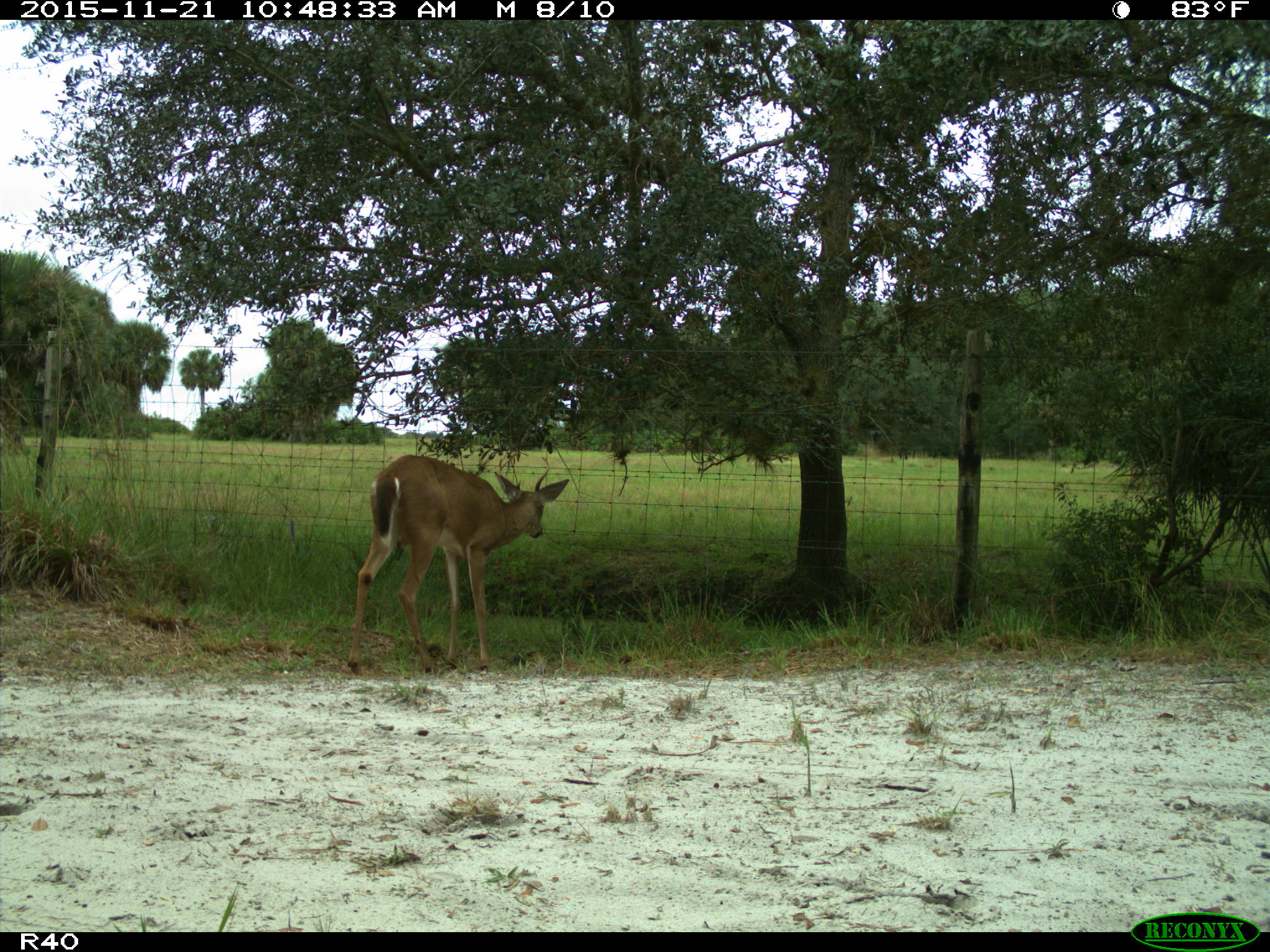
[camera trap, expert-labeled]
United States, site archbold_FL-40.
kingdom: Animalia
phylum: Chordata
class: Mammalia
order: Artiodactyla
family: Cervidae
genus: Odocoileus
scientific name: Odocoileus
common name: deer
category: unidentified deer